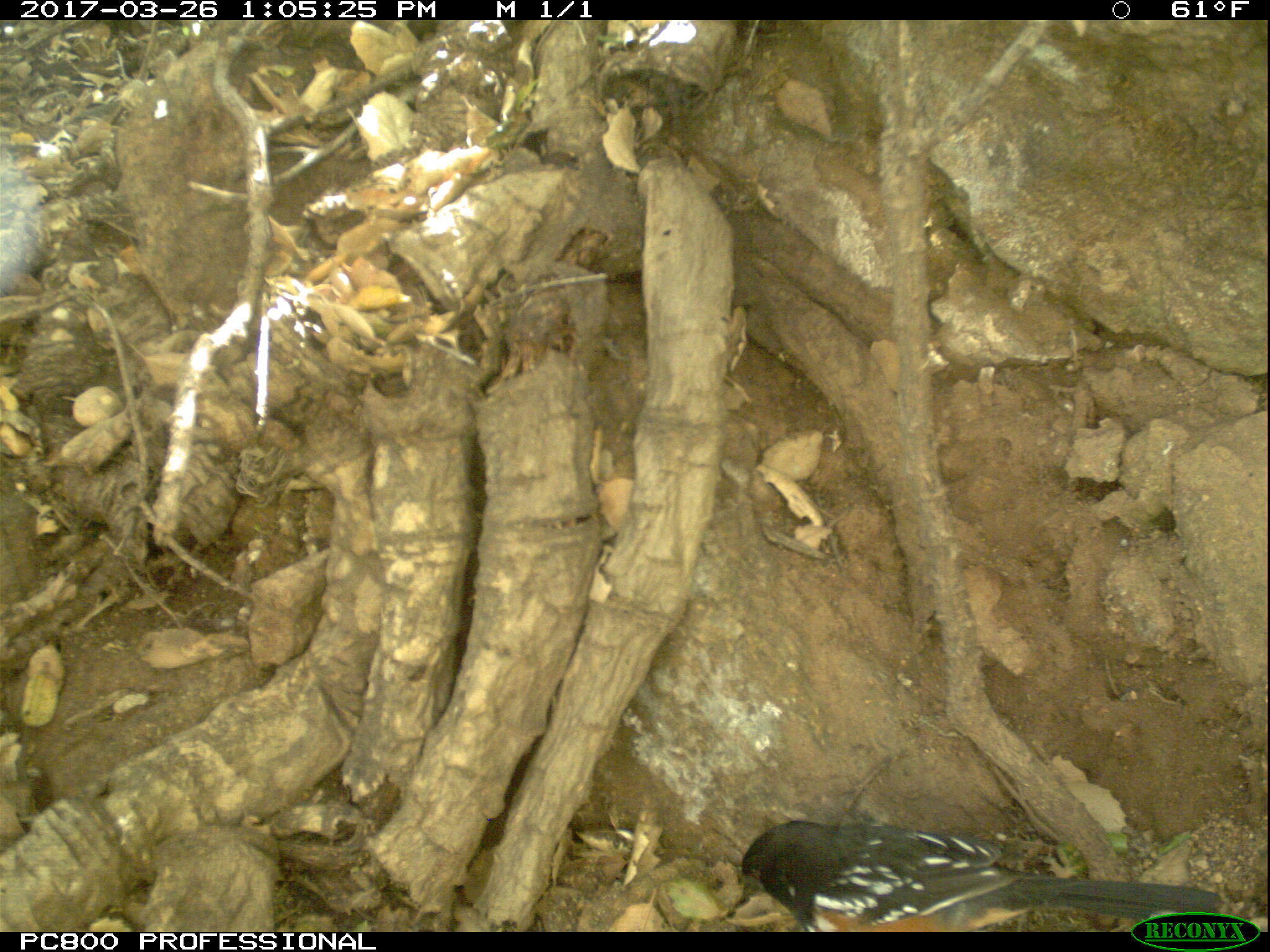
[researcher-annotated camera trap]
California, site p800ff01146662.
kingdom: Animalia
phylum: Chordata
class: Aves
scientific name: Aves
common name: bird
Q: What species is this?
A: Bird (Aves).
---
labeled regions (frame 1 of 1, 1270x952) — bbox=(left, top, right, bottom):
bird: bbox=(735, 813, 1222, 931)